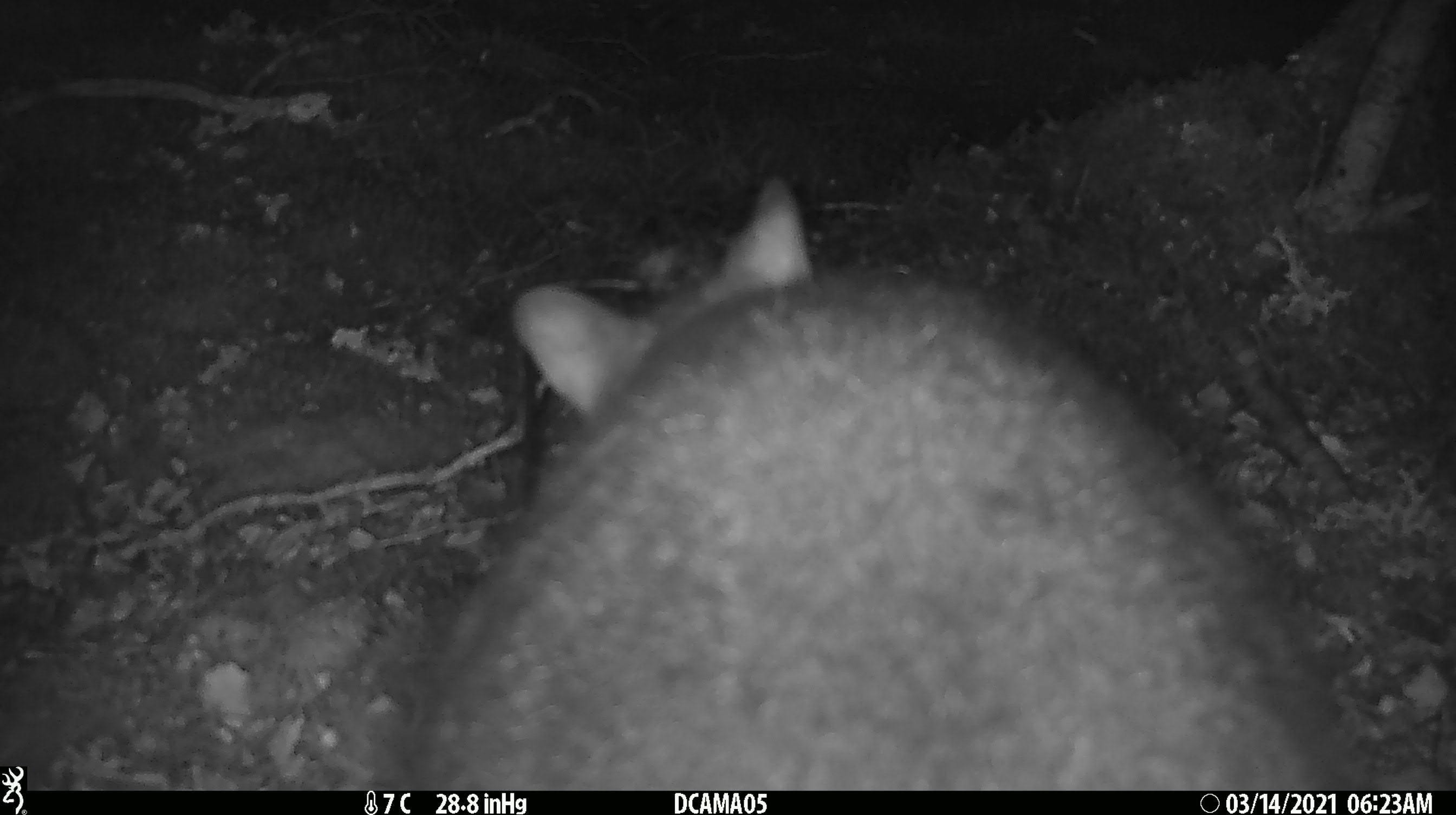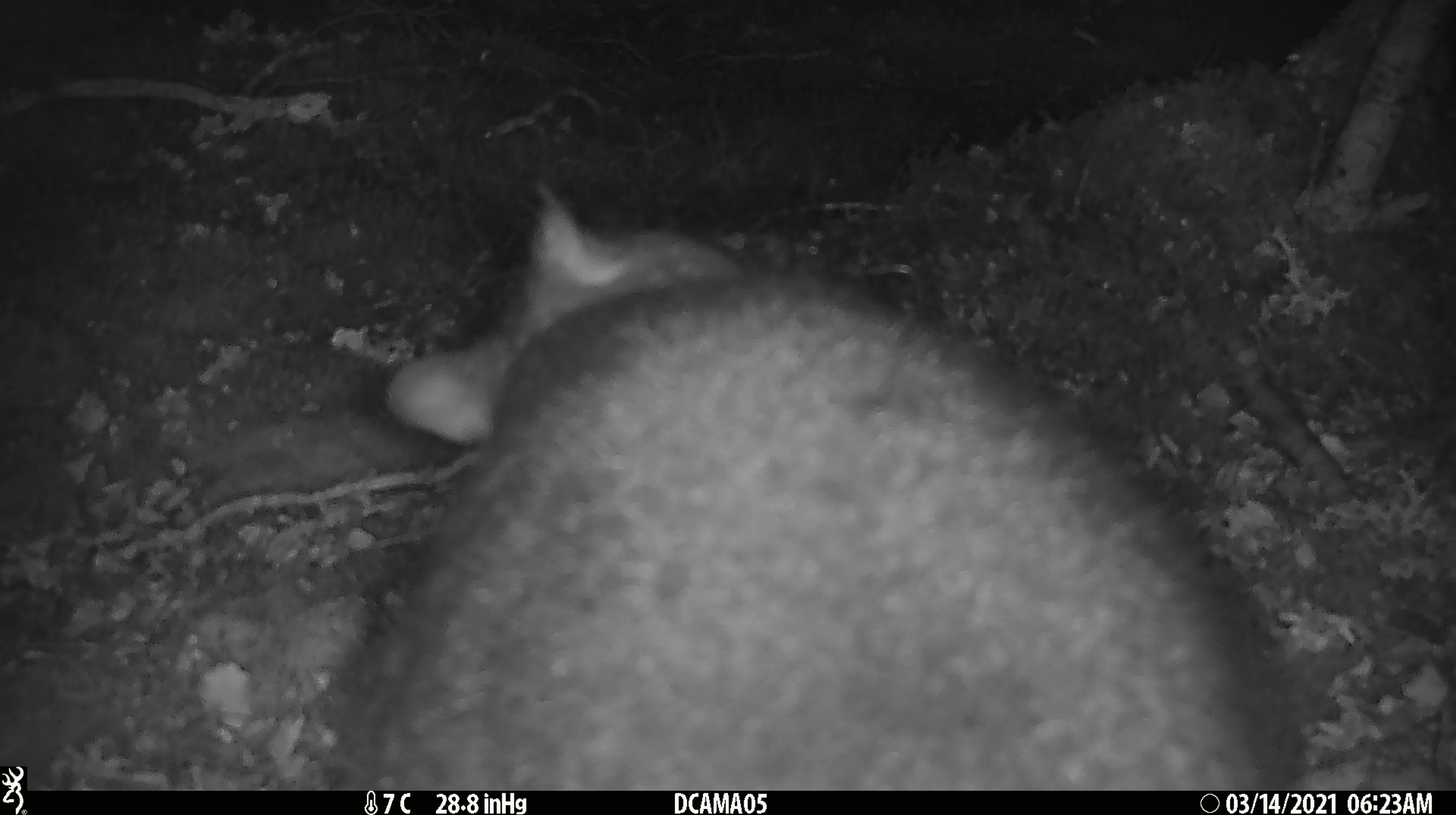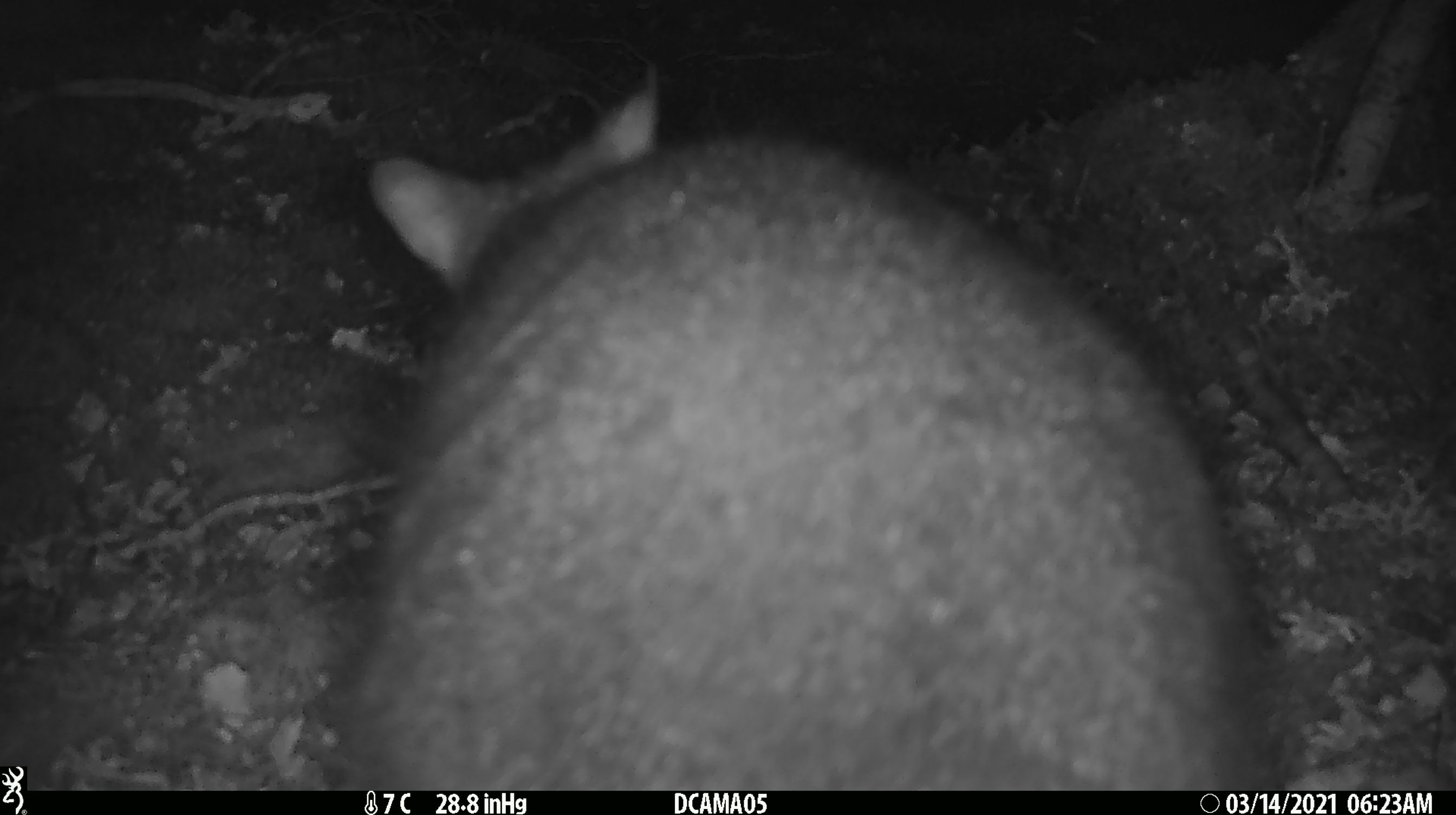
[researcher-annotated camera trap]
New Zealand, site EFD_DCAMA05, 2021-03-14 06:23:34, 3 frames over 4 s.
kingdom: Animalia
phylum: Chordata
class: Mammalia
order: Diprotodontia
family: Phalangeridae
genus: Trichosurus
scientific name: Trichosurus vulpecula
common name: common brushtail possum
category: possum